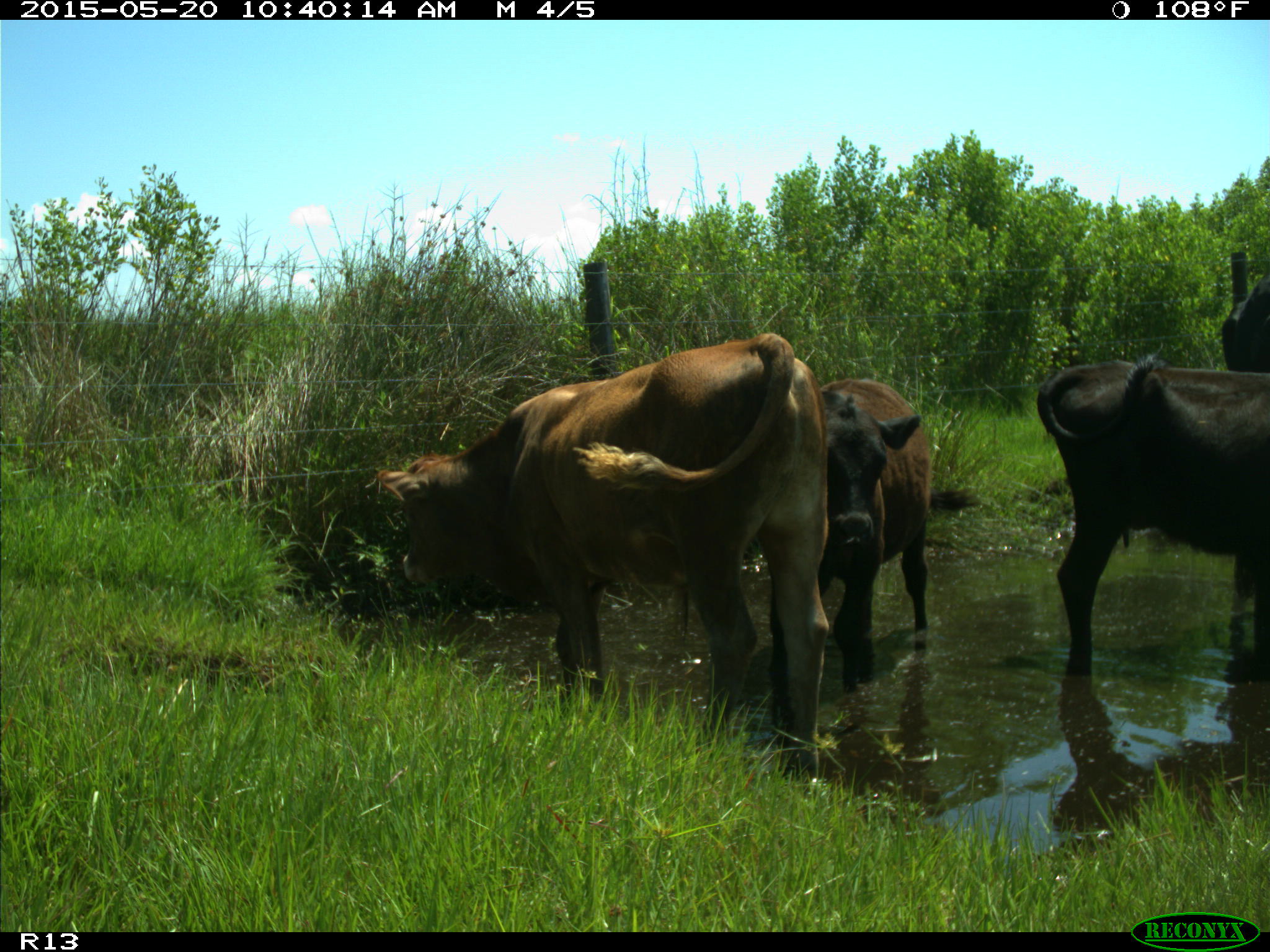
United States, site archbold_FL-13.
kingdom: Animalia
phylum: Chordata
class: Mammalia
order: Artiodactyla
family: Bovidae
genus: Bos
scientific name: Bos taurus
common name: domestic cow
Bos taurus (domestic cow).